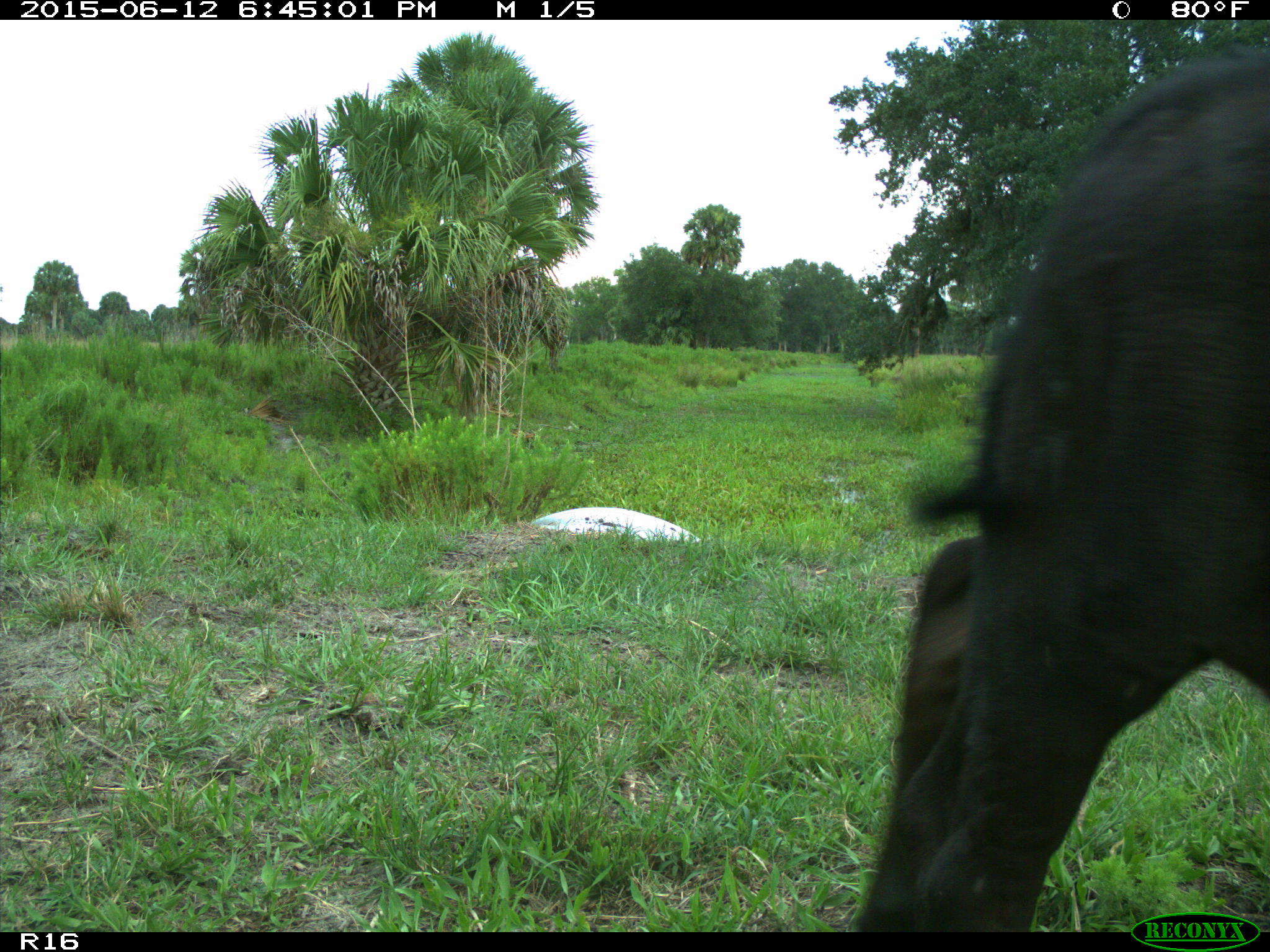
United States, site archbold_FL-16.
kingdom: Animalia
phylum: Chordata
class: Mammalia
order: Artiodactyla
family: Bovidae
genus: Bos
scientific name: Bos taurus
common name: domestic cow